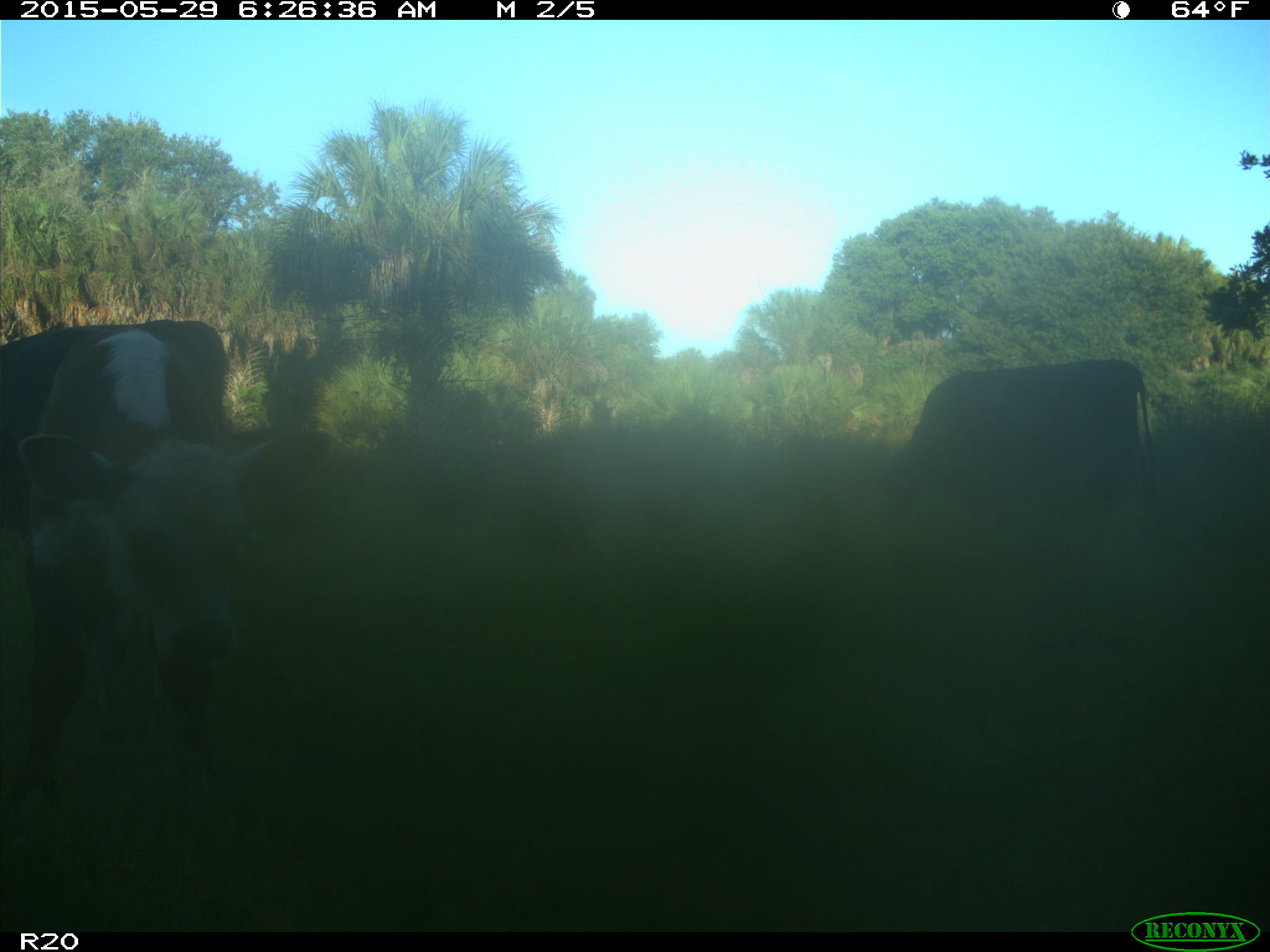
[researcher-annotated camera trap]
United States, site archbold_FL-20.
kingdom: Animalia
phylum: Chordata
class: Mammalia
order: Artiodactyla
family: Bovidae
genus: Bos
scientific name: Bos taurus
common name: domestic cow